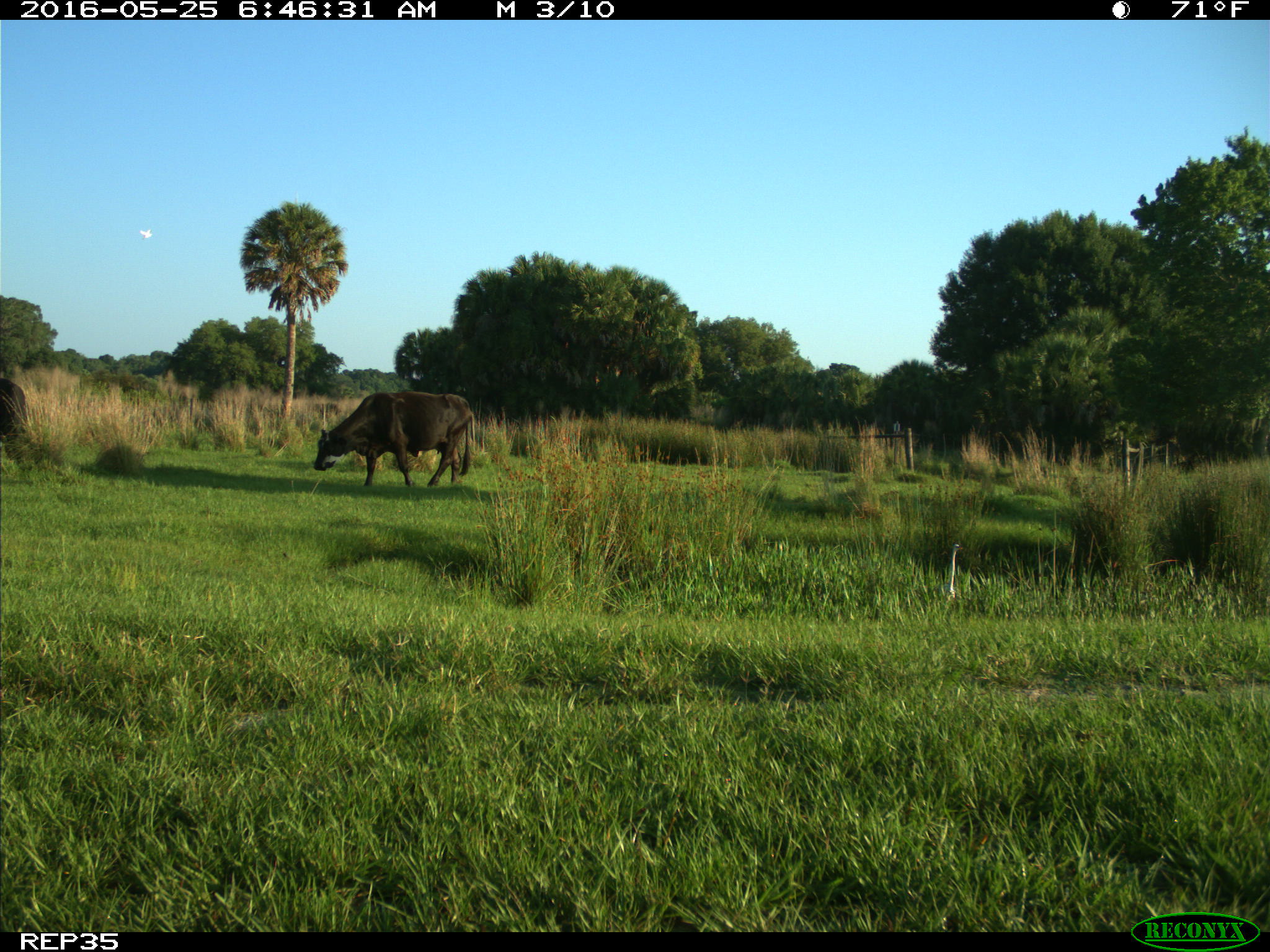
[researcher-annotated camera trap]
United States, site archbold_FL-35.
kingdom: Animalia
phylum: Chordata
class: Mammalia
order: Artiodactyla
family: Bovidae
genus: Bos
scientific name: Bos taurus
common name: domestic cow